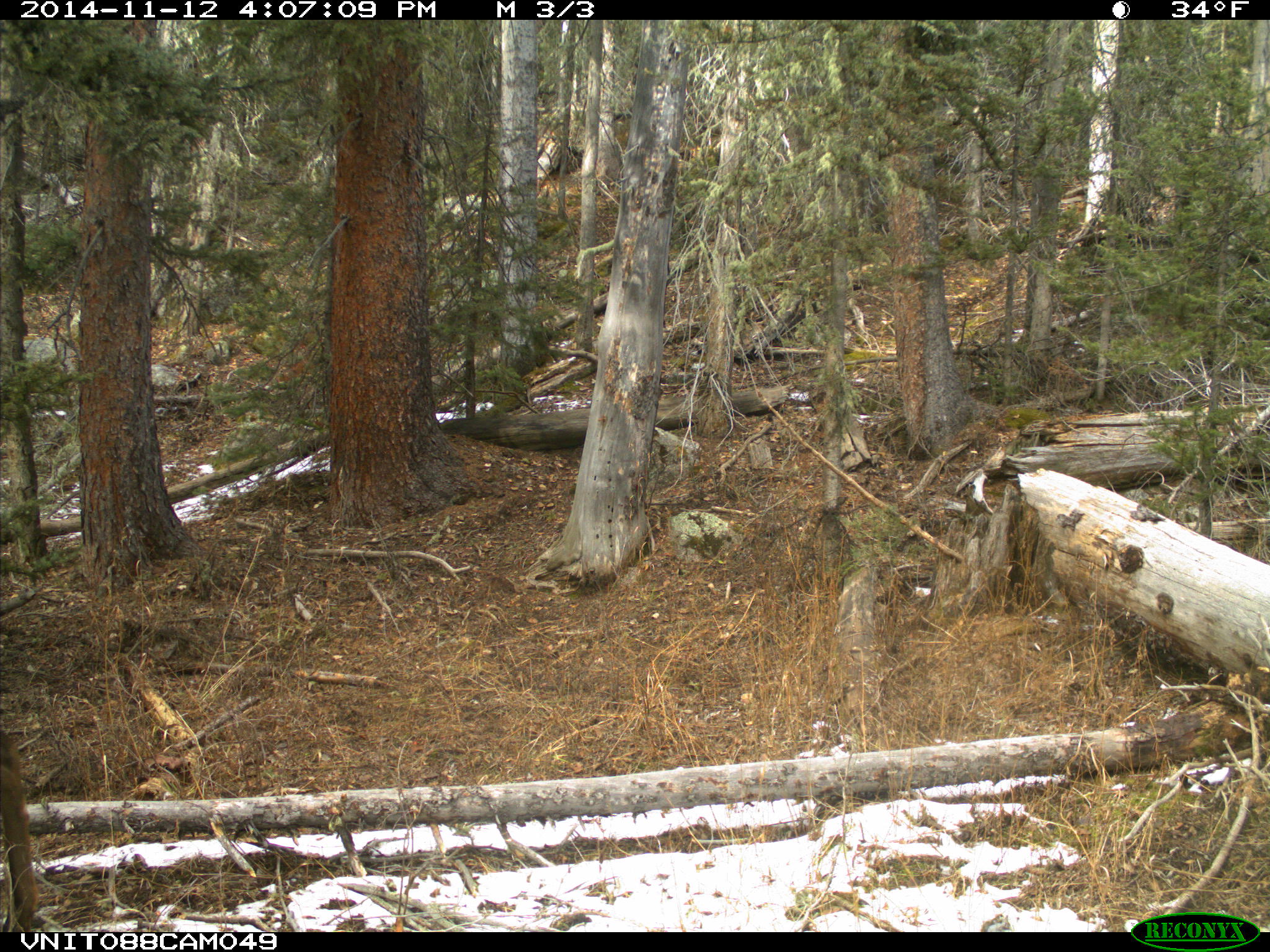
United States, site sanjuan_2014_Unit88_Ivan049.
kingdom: Animalia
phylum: Chordata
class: Mammalia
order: Artiodactyla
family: Cervidae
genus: Cervus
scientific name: Cervus elaphus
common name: red deer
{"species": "Cervus elaphus (red deer)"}